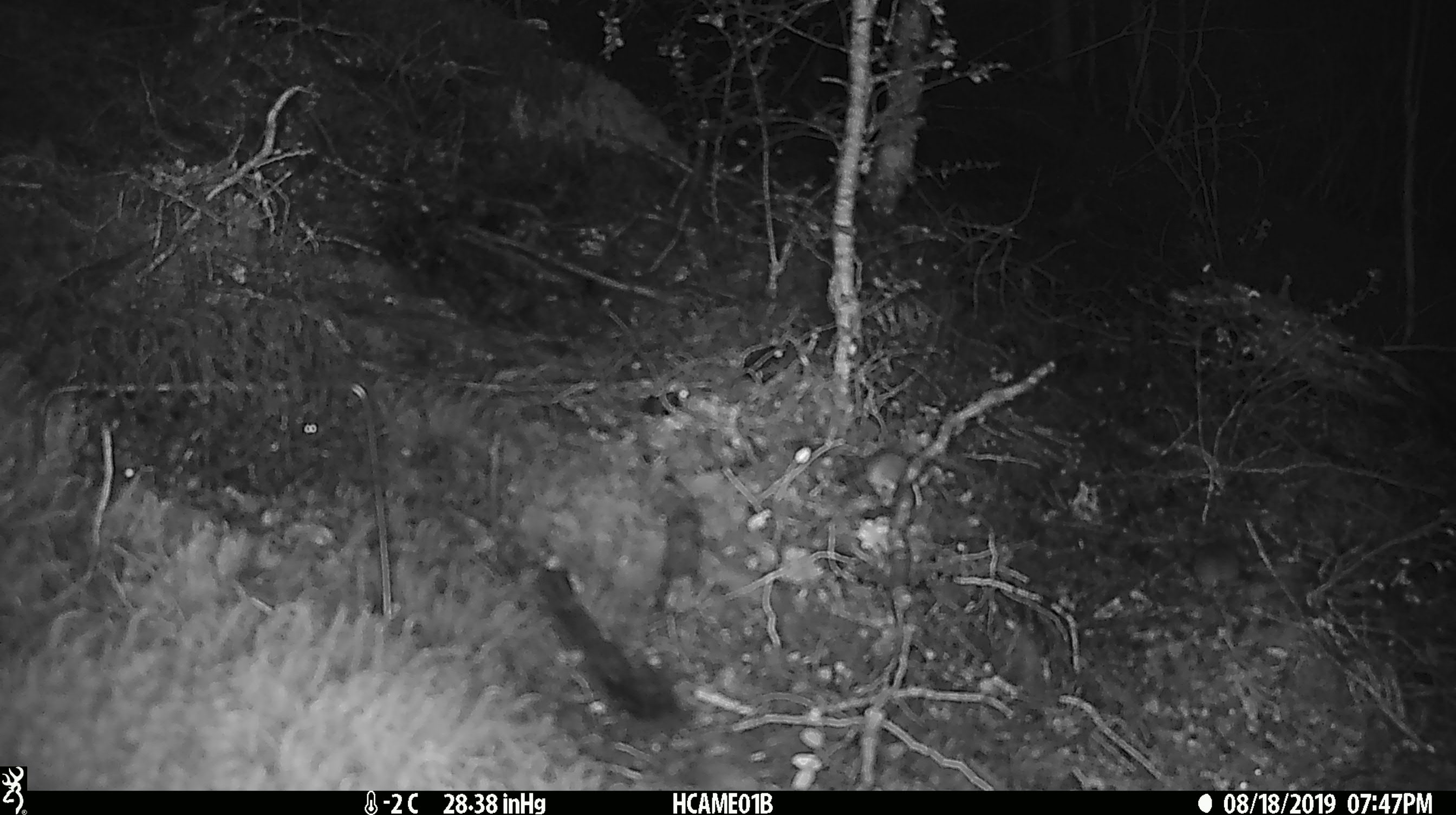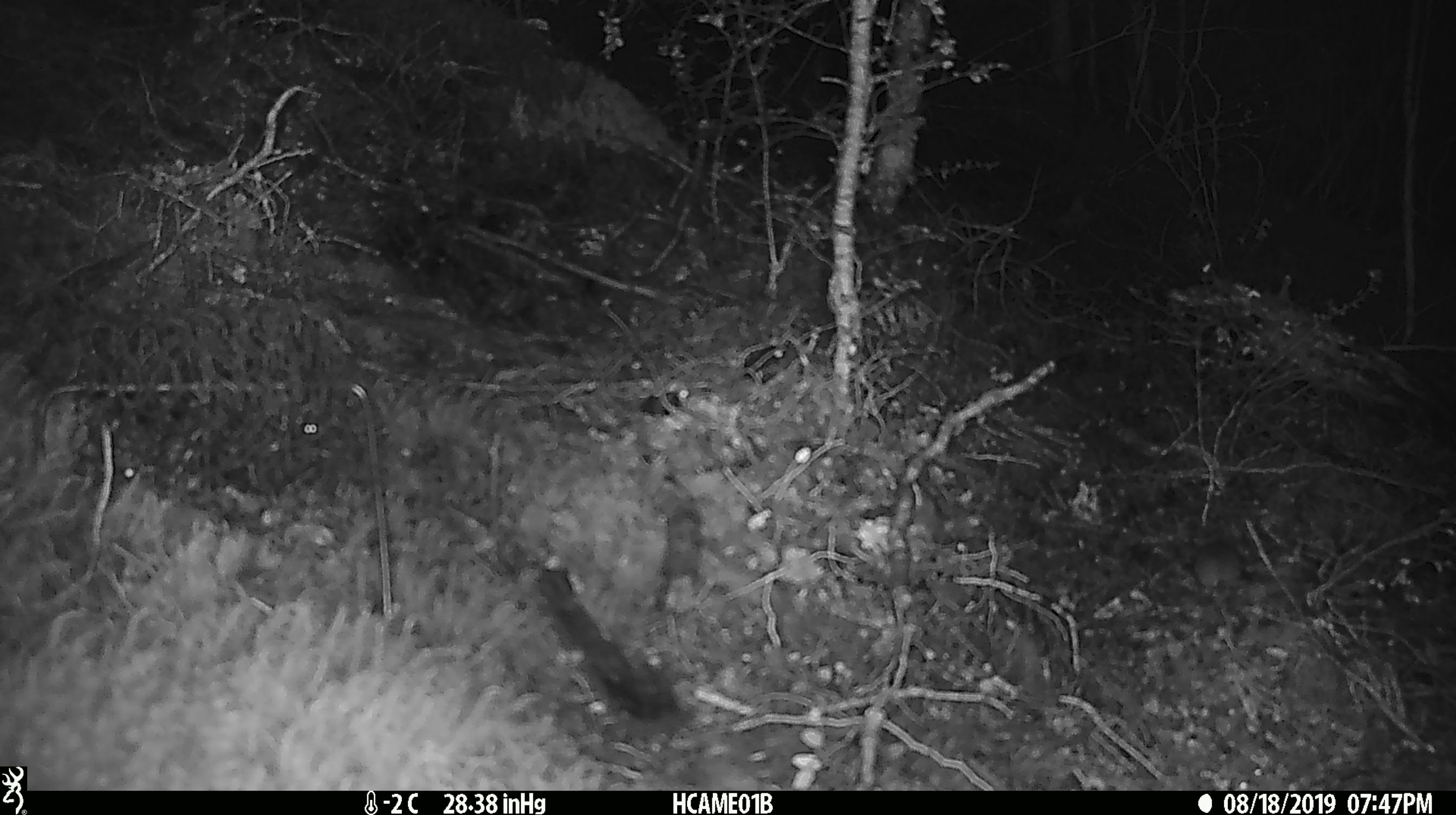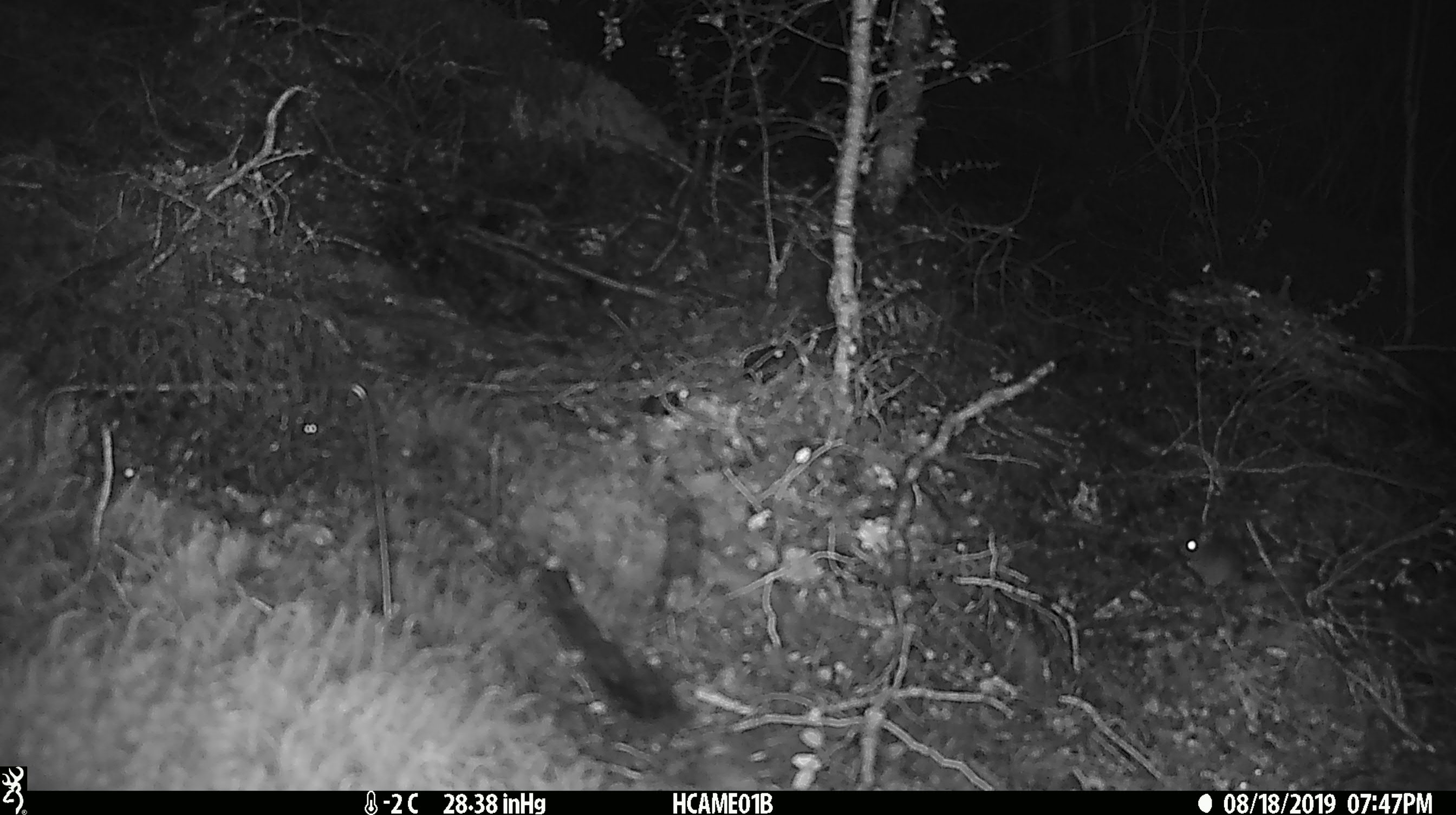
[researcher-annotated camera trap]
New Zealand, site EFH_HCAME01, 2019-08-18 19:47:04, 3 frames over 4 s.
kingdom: Animalia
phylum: Chordata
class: Mammalia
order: Rodentia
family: Muridae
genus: Mus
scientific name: Mus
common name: mouse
Mouse (Mus).